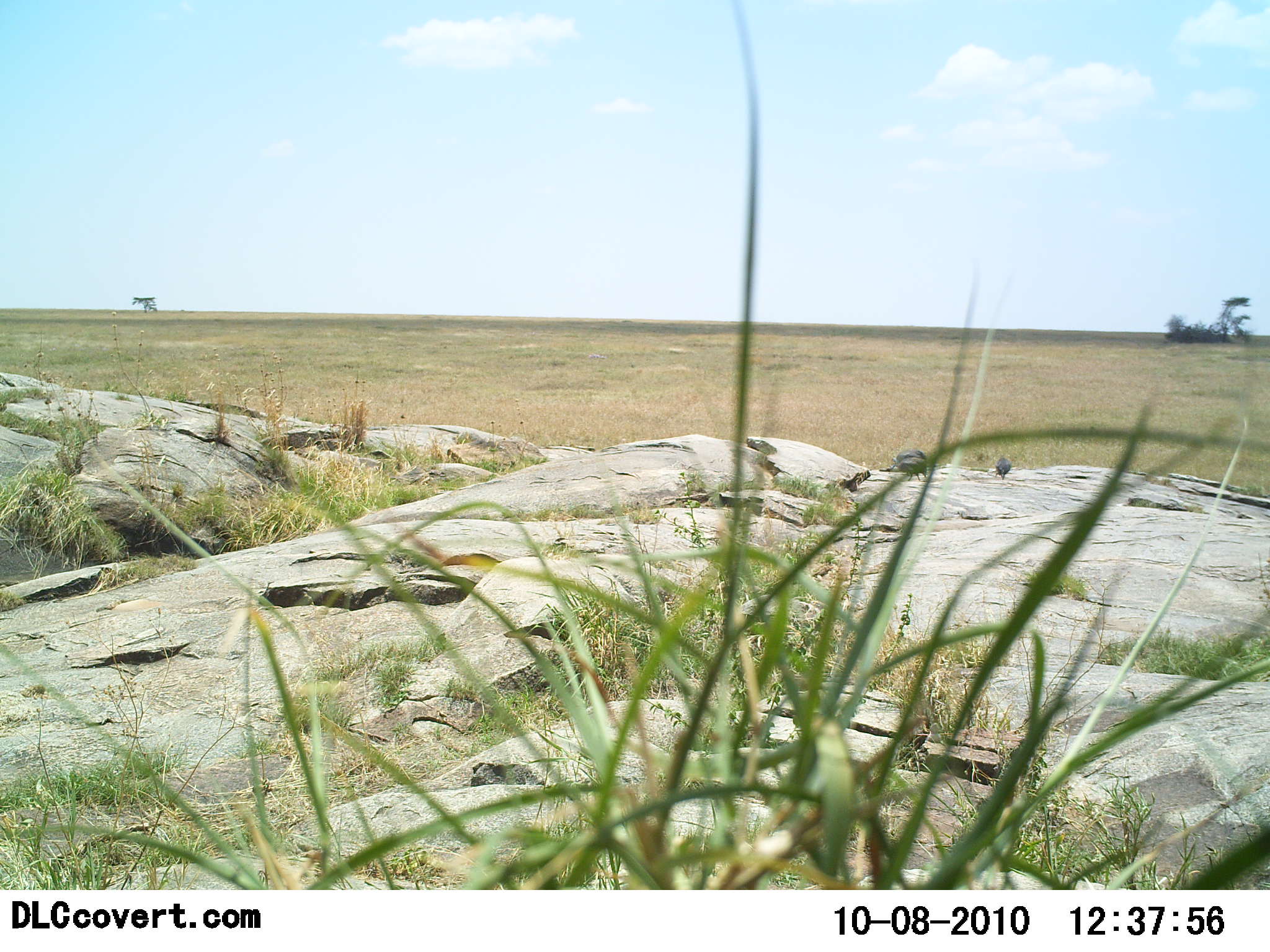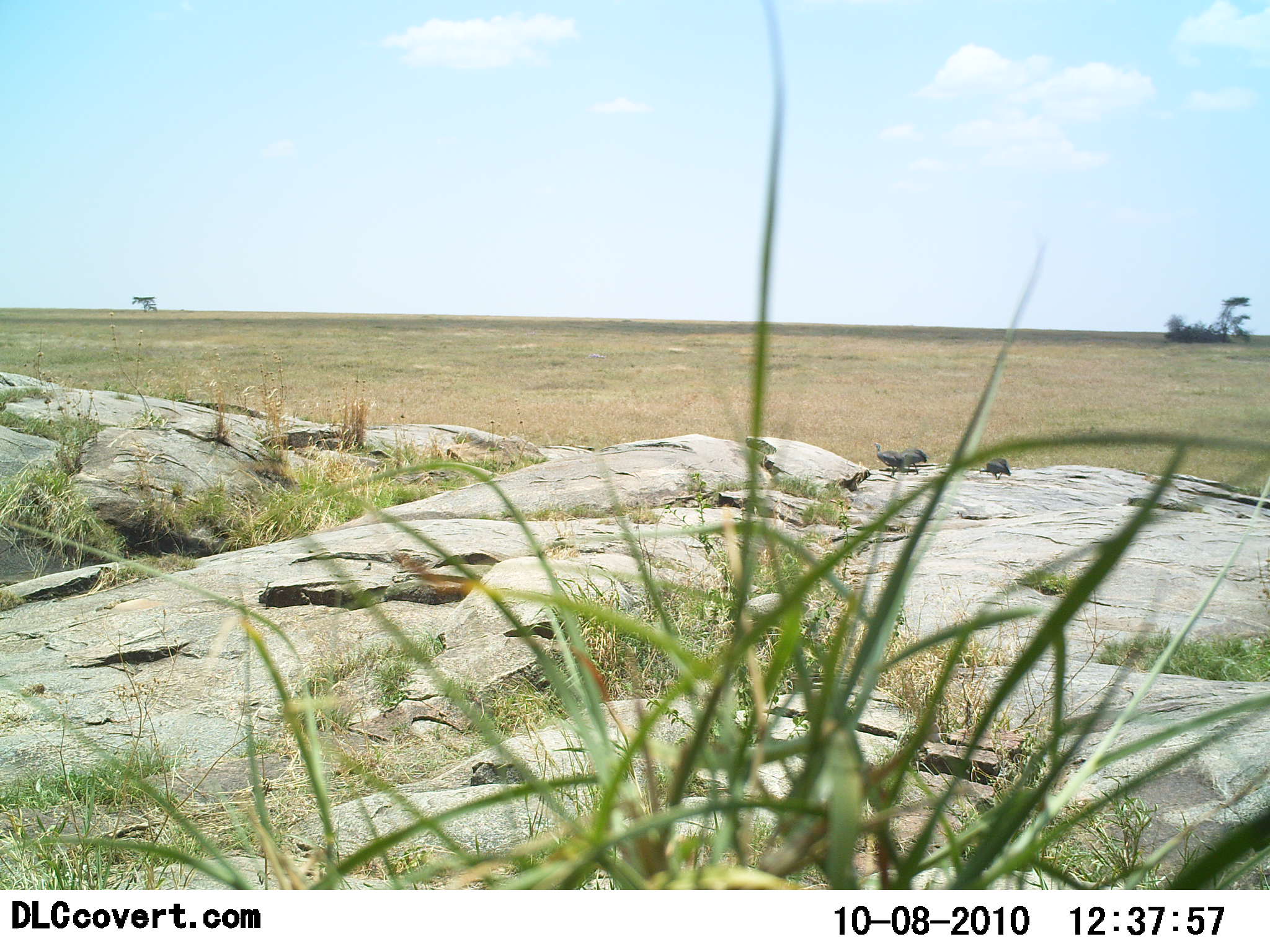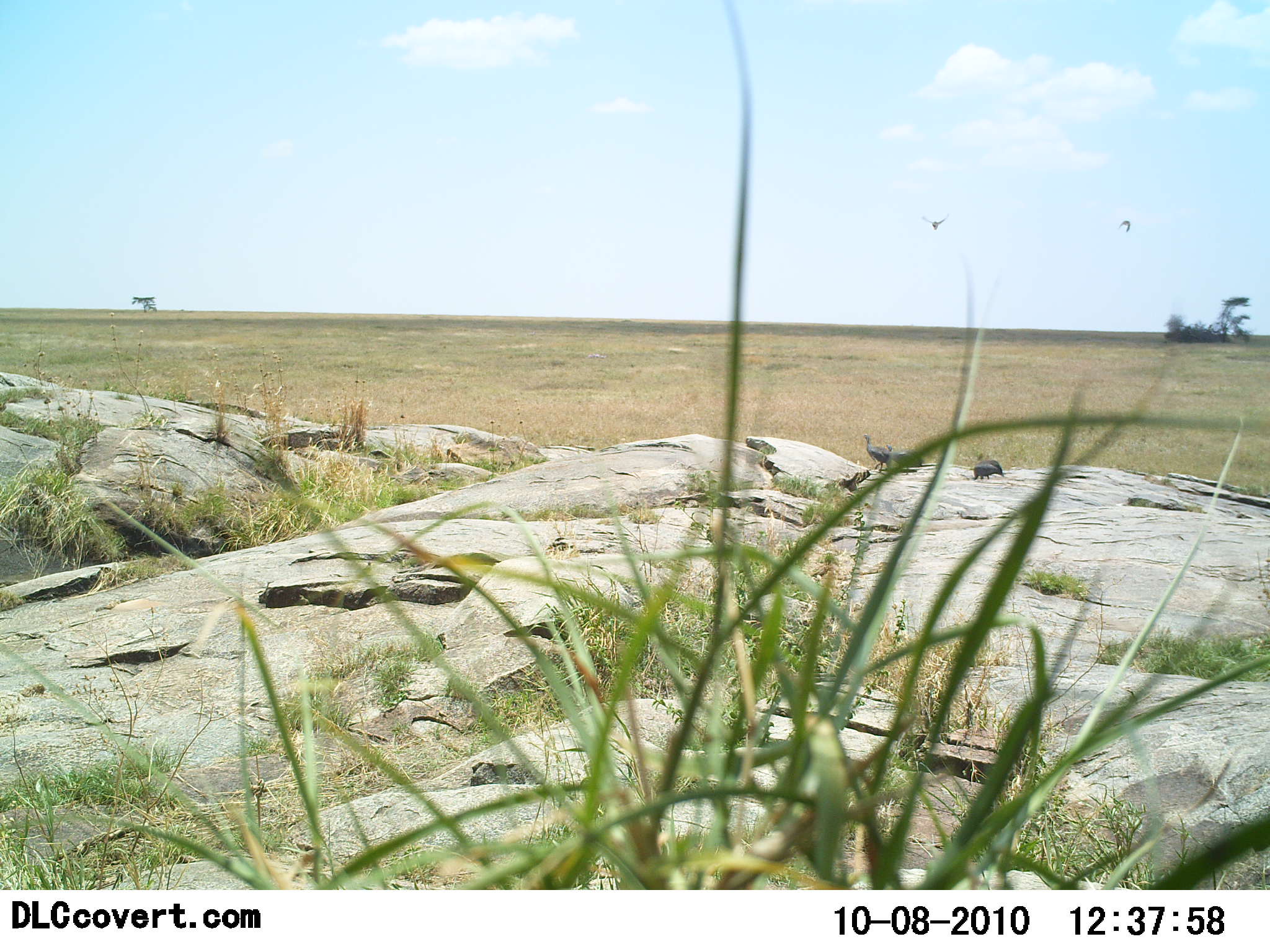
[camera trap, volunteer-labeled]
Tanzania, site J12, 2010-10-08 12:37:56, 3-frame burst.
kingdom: Animalia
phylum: Chordata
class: Aves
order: Galliformes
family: Numididae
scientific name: Numididae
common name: guinea fowl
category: guineafowl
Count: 3.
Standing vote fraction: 41%.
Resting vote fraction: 6%.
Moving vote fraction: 59%.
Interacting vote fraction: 0%.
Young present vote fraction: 6%.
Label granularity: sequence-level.